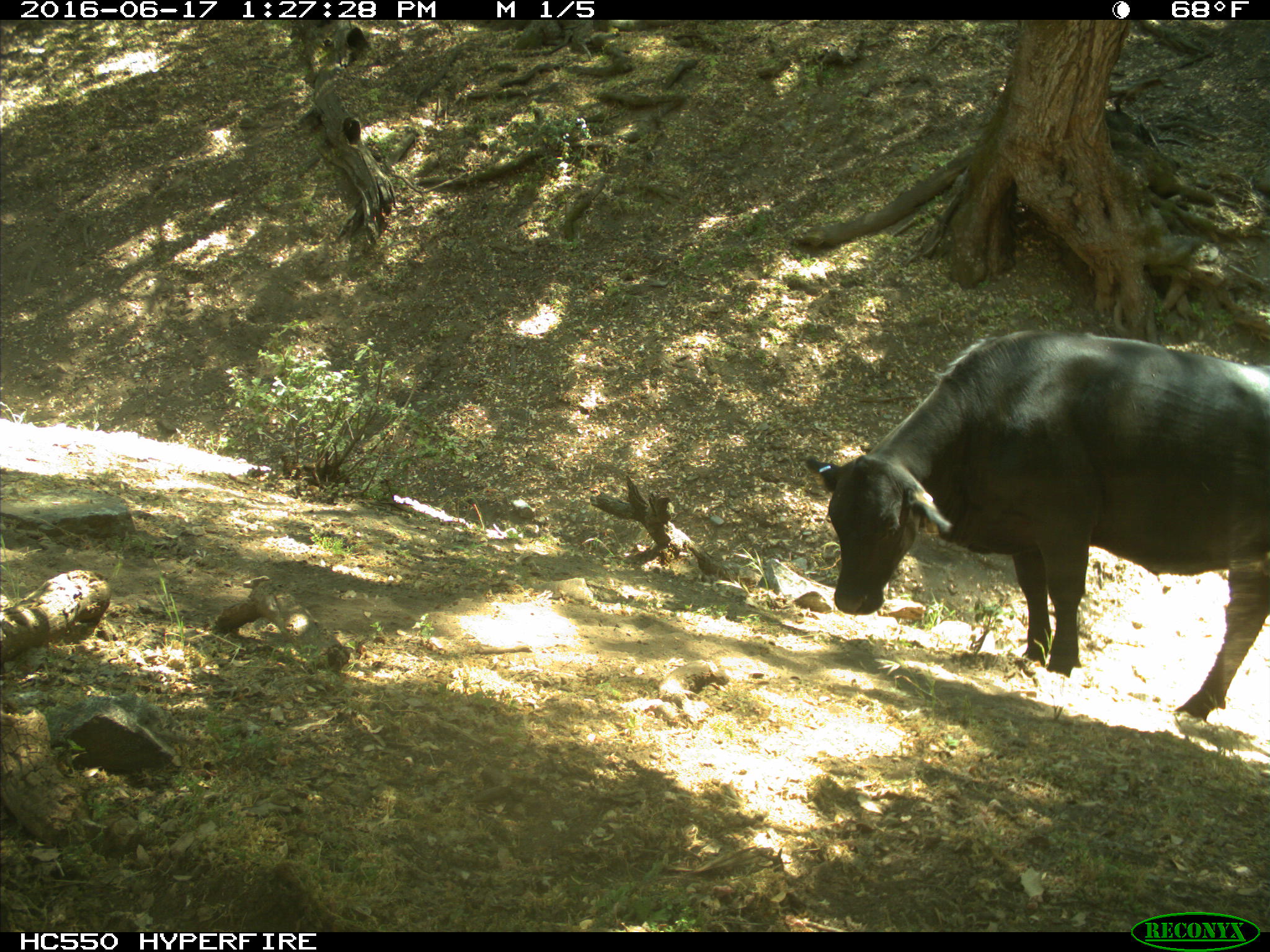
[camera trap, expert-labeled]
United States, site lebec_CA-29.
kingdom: Animalia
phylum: Chordata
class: Mammalia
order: Artiodactyla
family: Bovidae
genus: Bos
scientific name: Bos taurus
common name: domestic cow